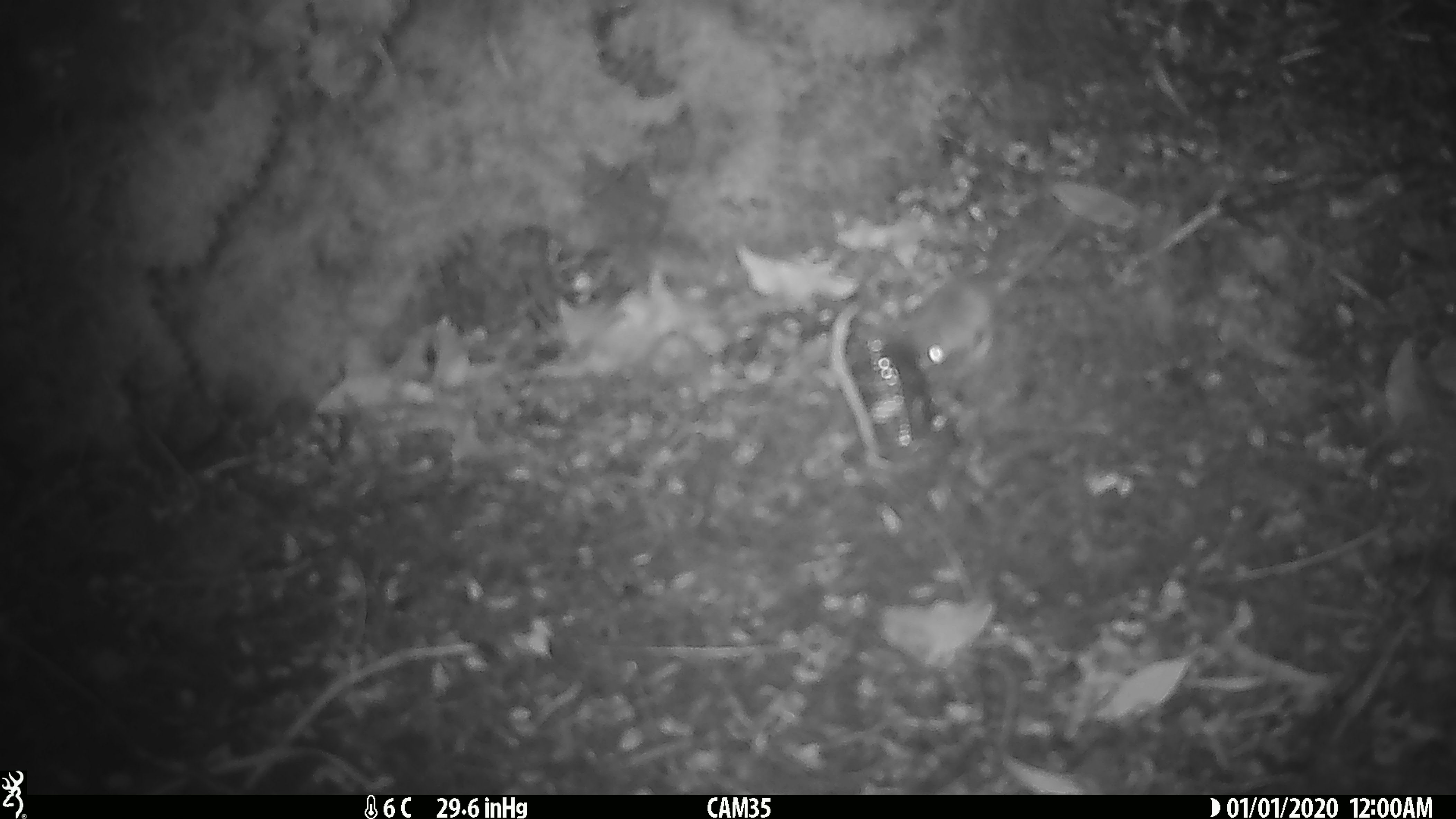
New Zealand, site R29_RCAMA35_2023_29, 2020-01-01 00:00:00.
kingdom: Animalia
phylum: Chordata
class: Mammalia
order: Rodentia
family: Muridae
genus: Mus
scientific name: Mus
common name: mouse